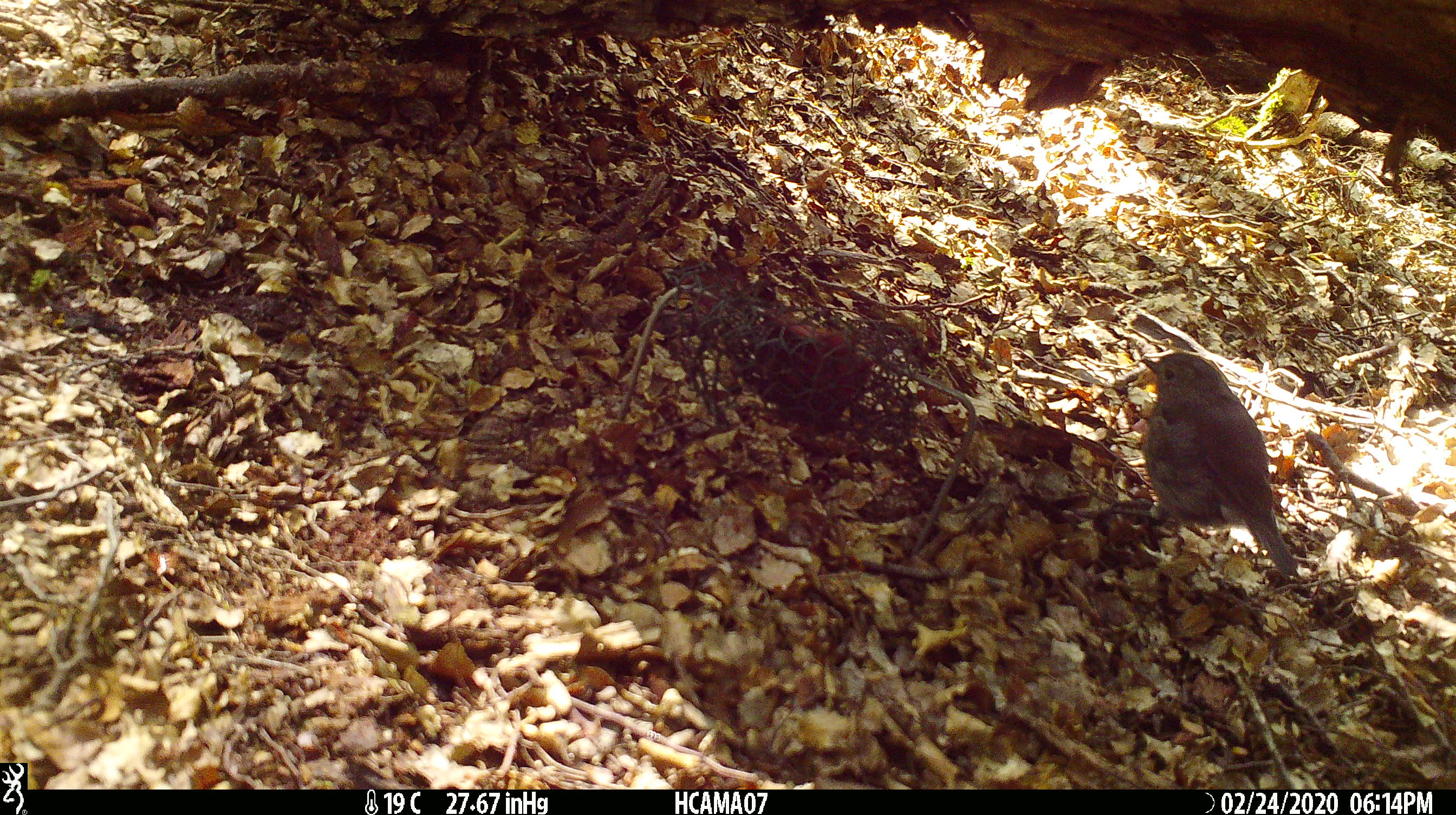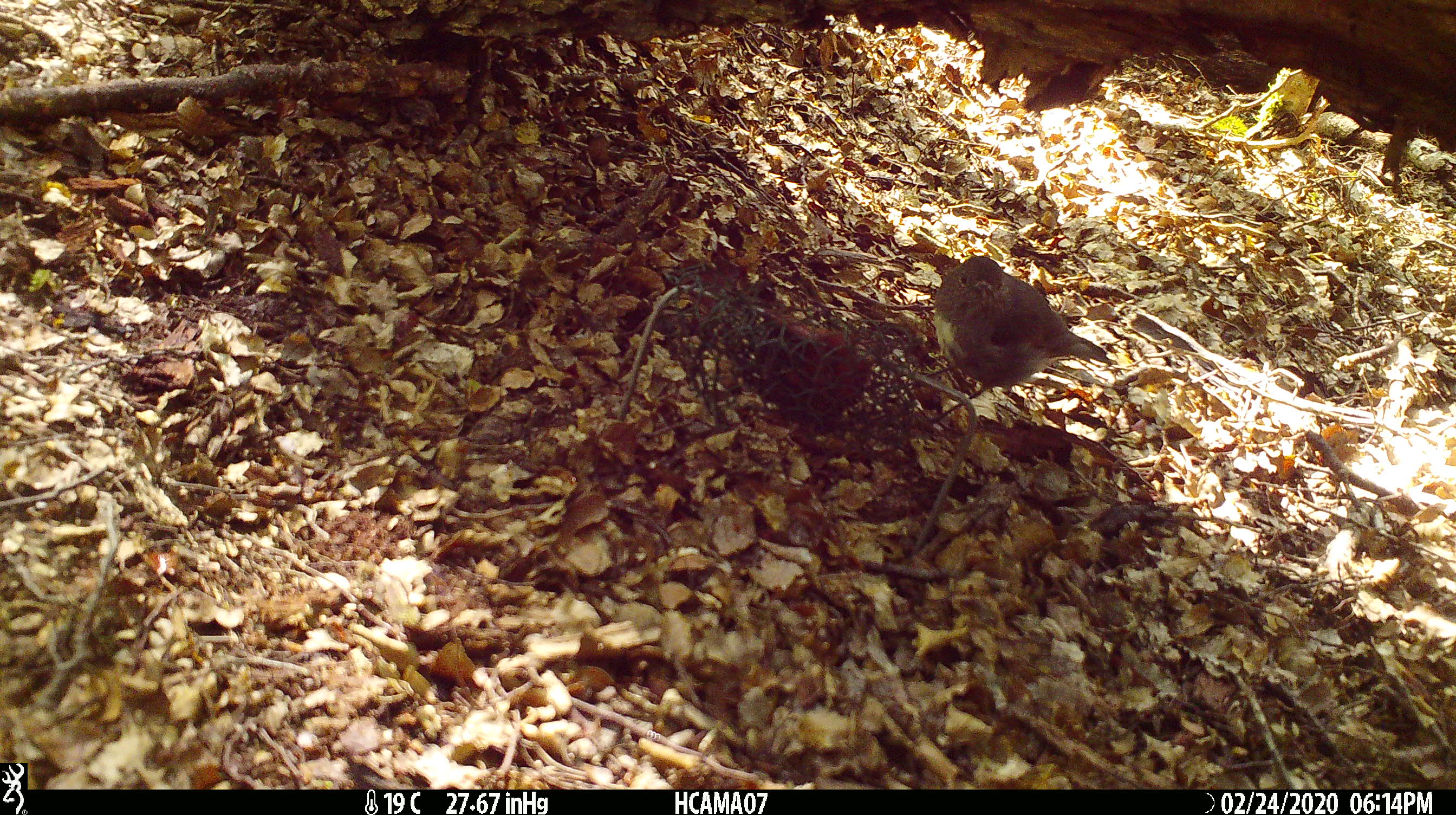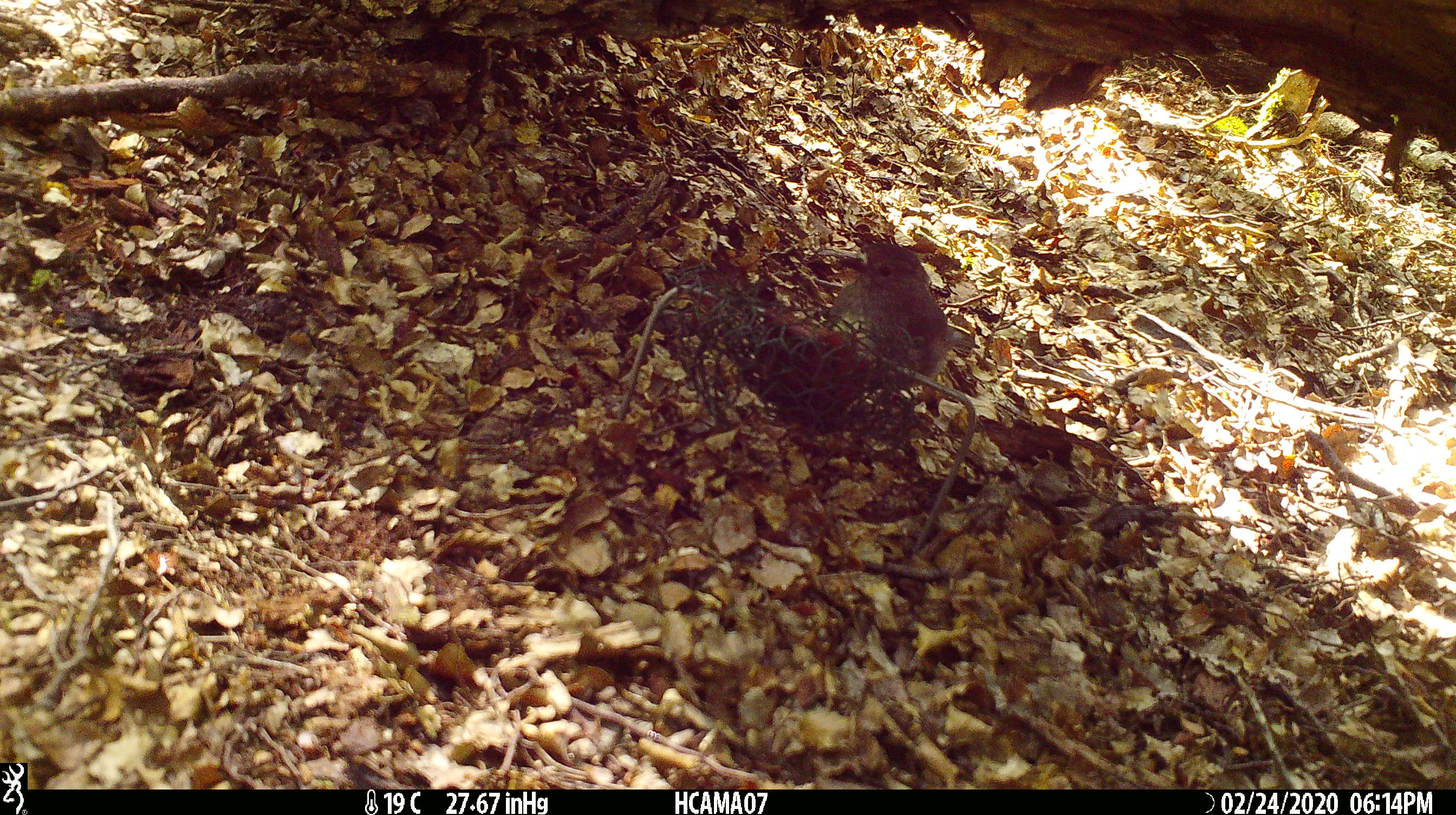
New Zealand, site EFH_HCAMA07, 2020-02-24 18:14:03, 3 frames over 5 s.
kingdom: Animalia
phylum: Chordata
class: Aves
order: Passeriformes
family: Petroicidae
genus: Petroica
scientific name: Petroica australis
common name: new zealand robin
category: robin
Robin (new zealand robin) (Petroica australis).